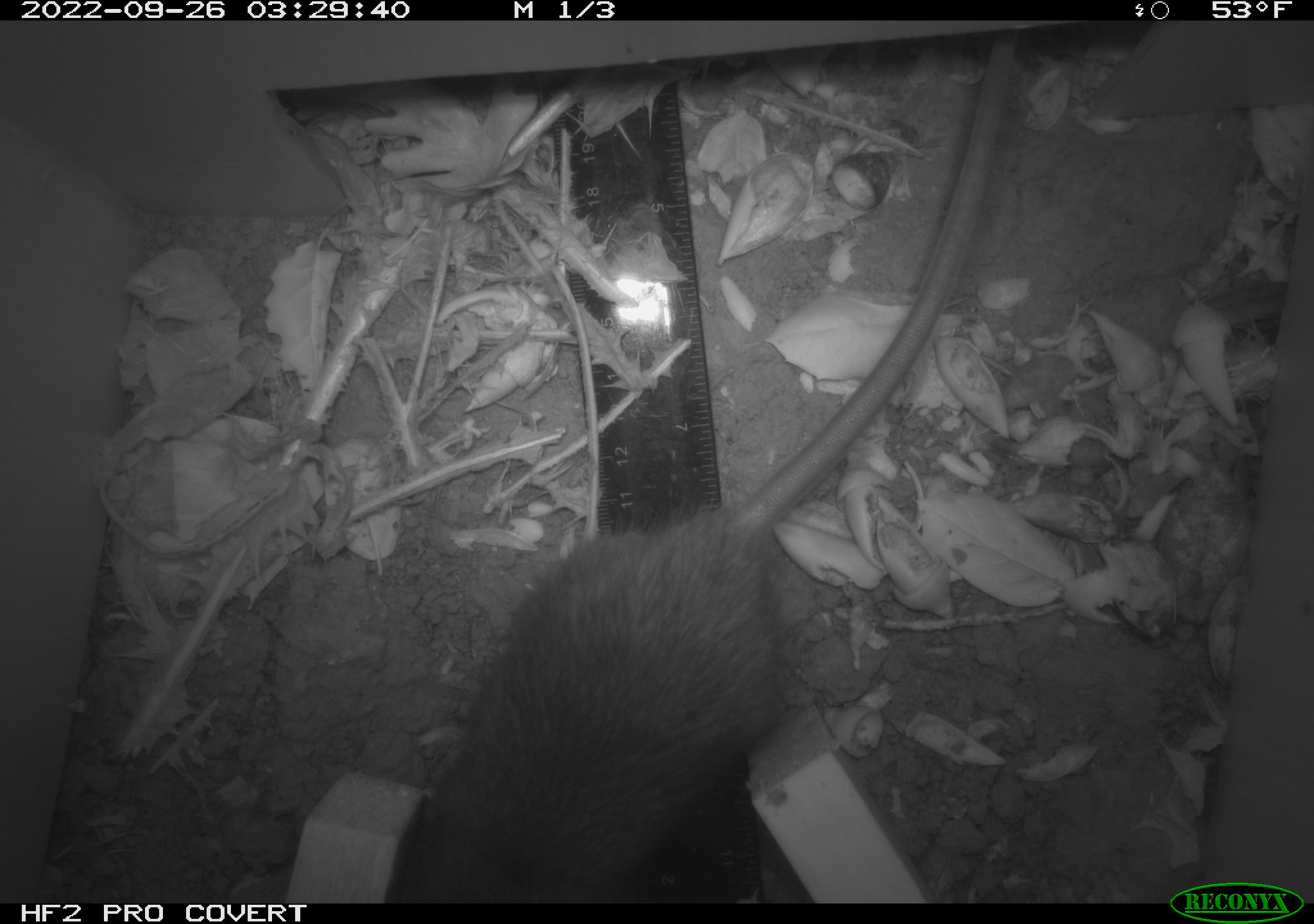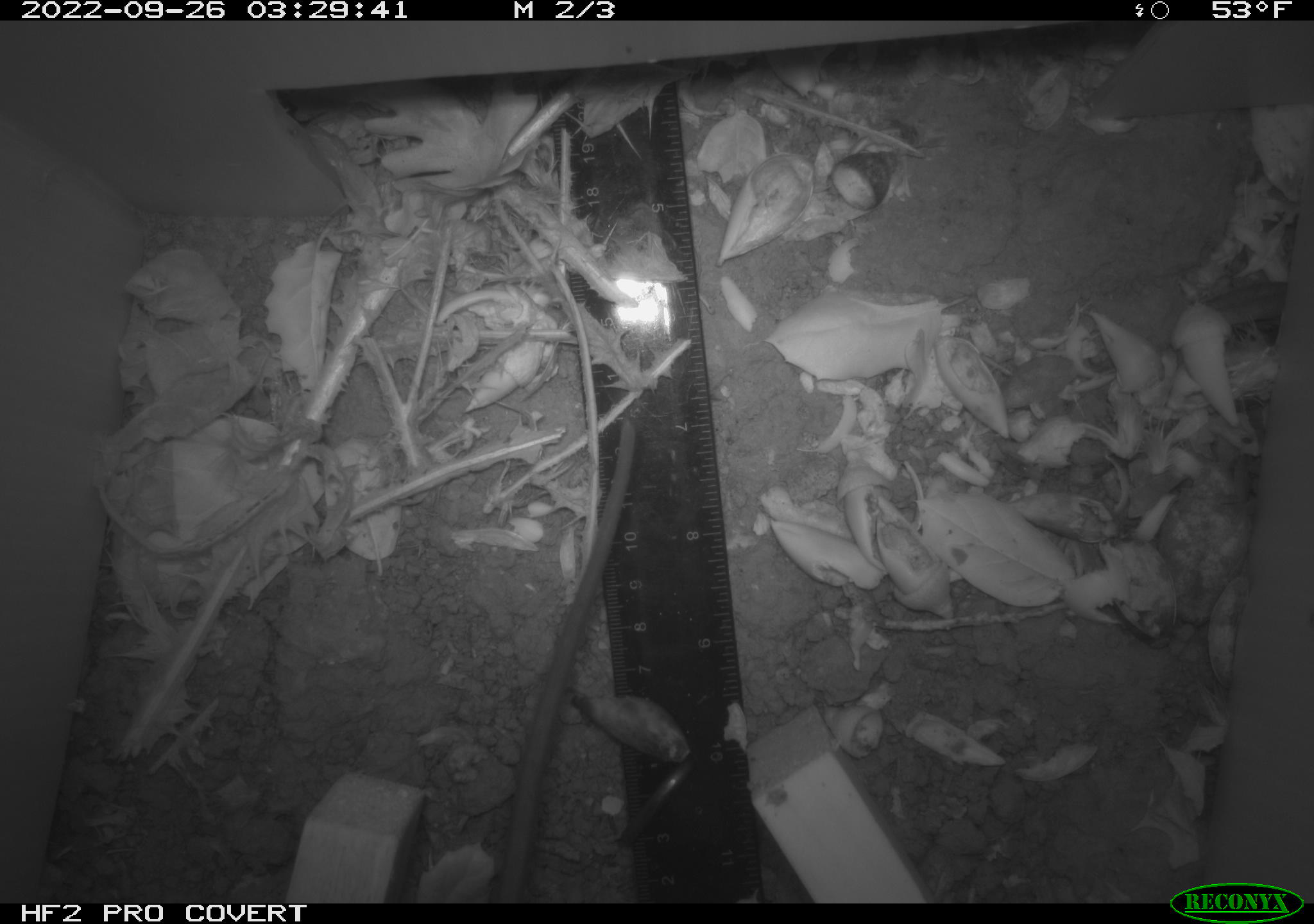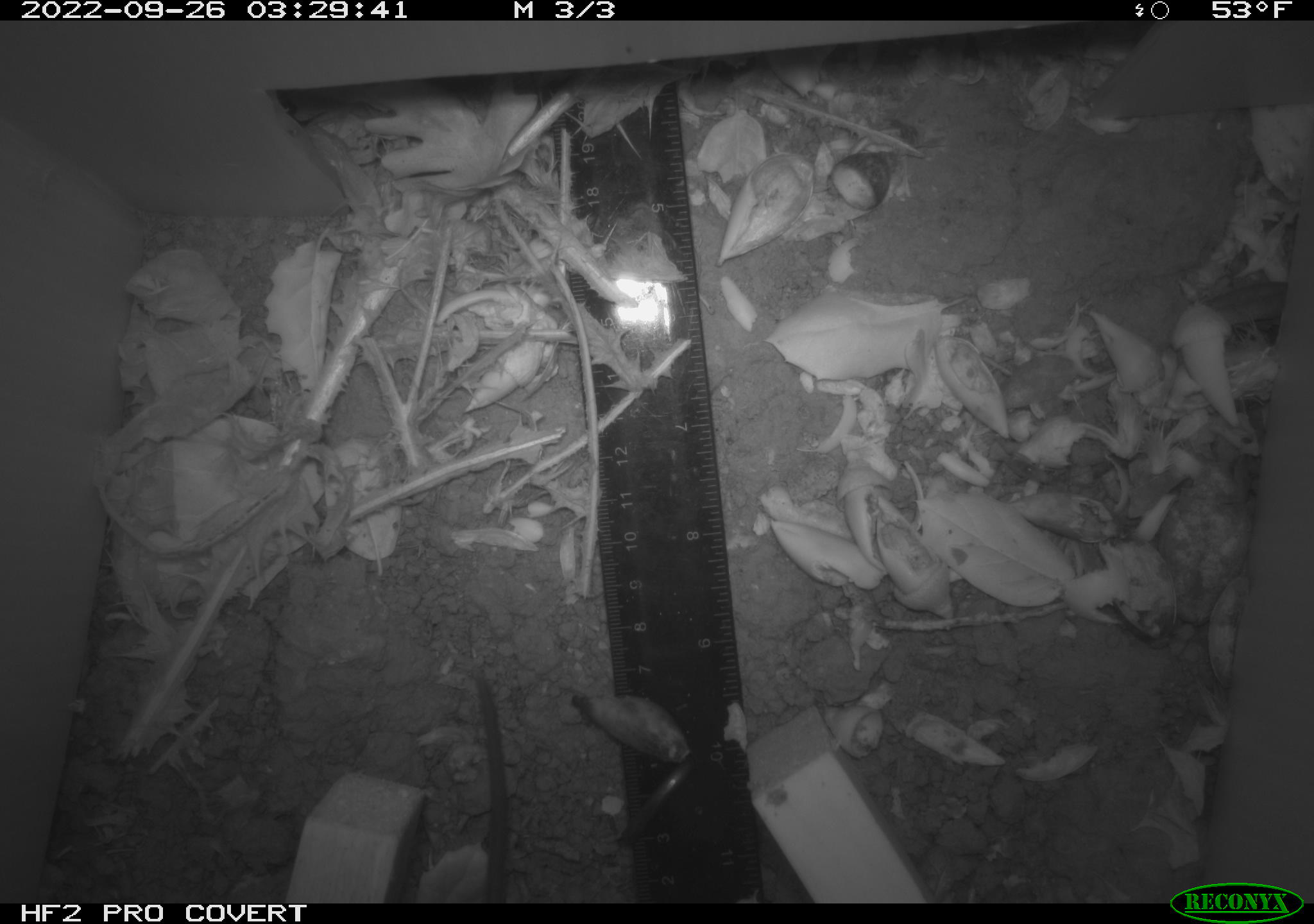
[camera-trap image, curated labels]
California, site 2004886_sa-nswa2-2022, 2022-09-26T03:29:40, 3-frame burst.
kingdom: Animalia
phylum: Chordata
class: Mammalia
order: Rodentia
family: Muridae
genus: Rattus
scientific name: Rattus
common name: rat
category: rattus species